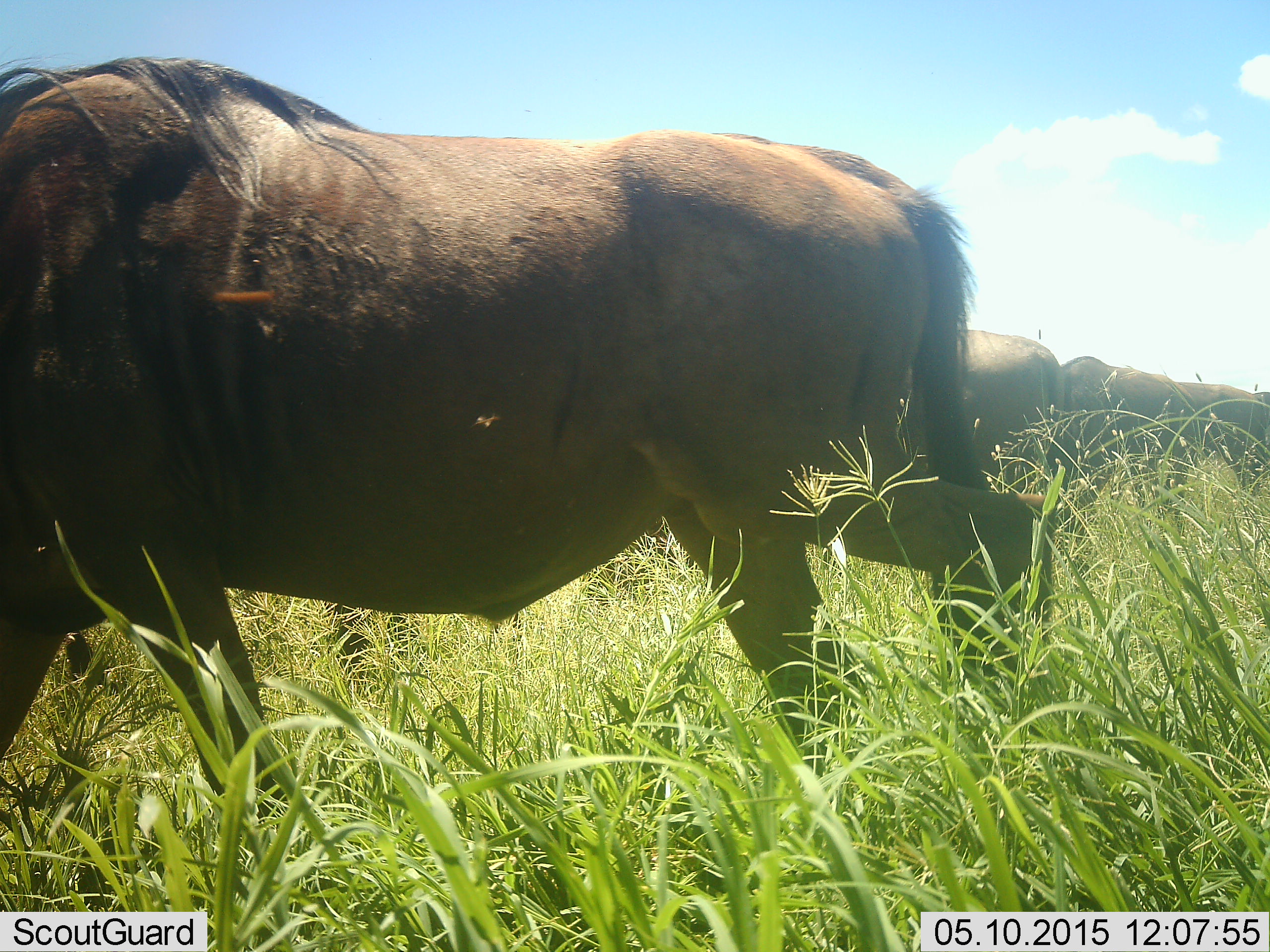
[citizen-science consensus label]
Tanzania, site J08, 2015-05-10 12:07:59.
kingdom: Animalia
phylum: Chordata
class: Mammalia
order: Artiodactyla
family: Bovidae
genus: Connochaetes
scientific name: Connochaetes taurinus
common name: blue wildebeest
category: wildebeest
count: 4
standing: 36%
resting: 0%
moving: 64%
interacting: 0%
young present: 0%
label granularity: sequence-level